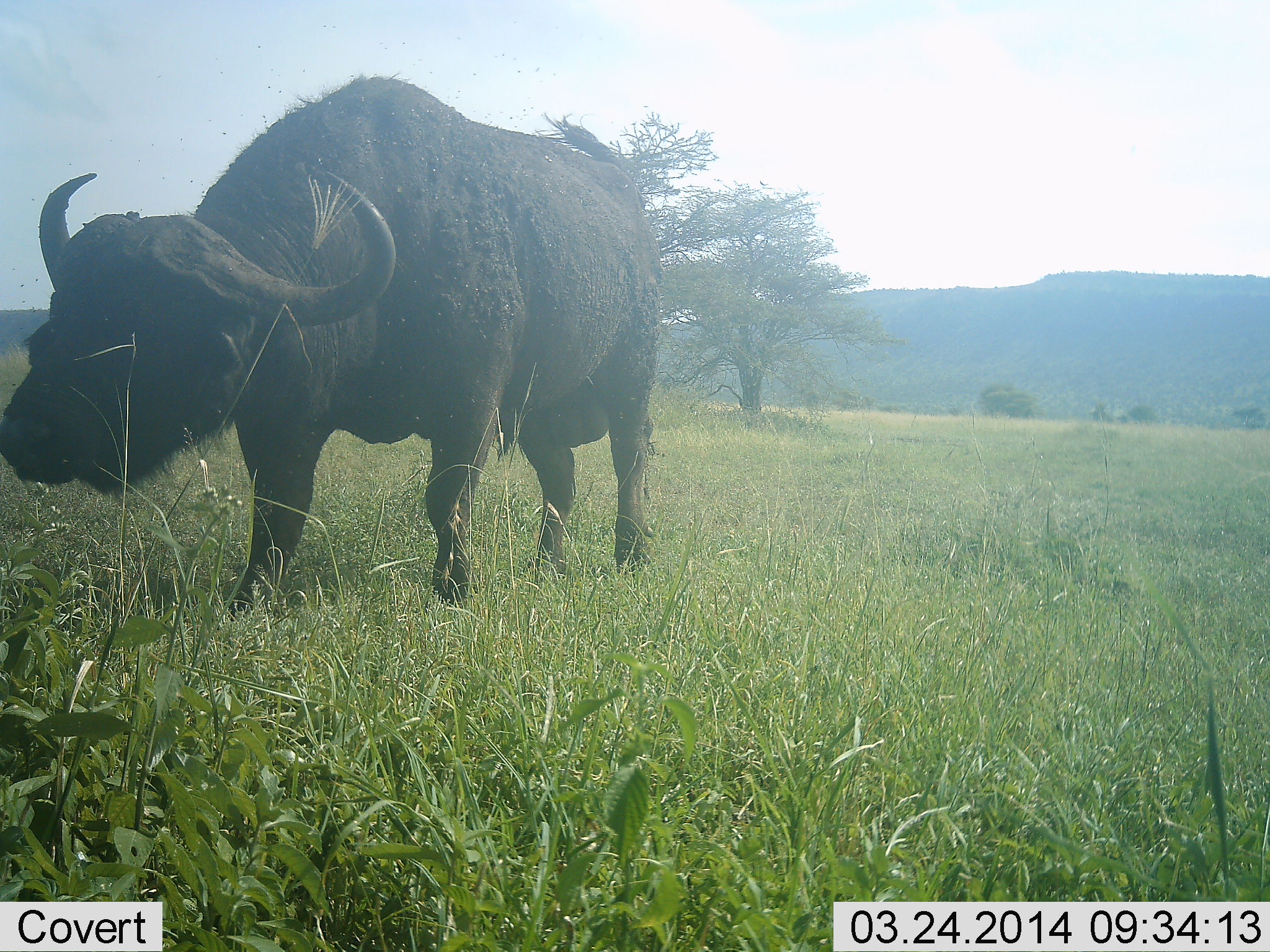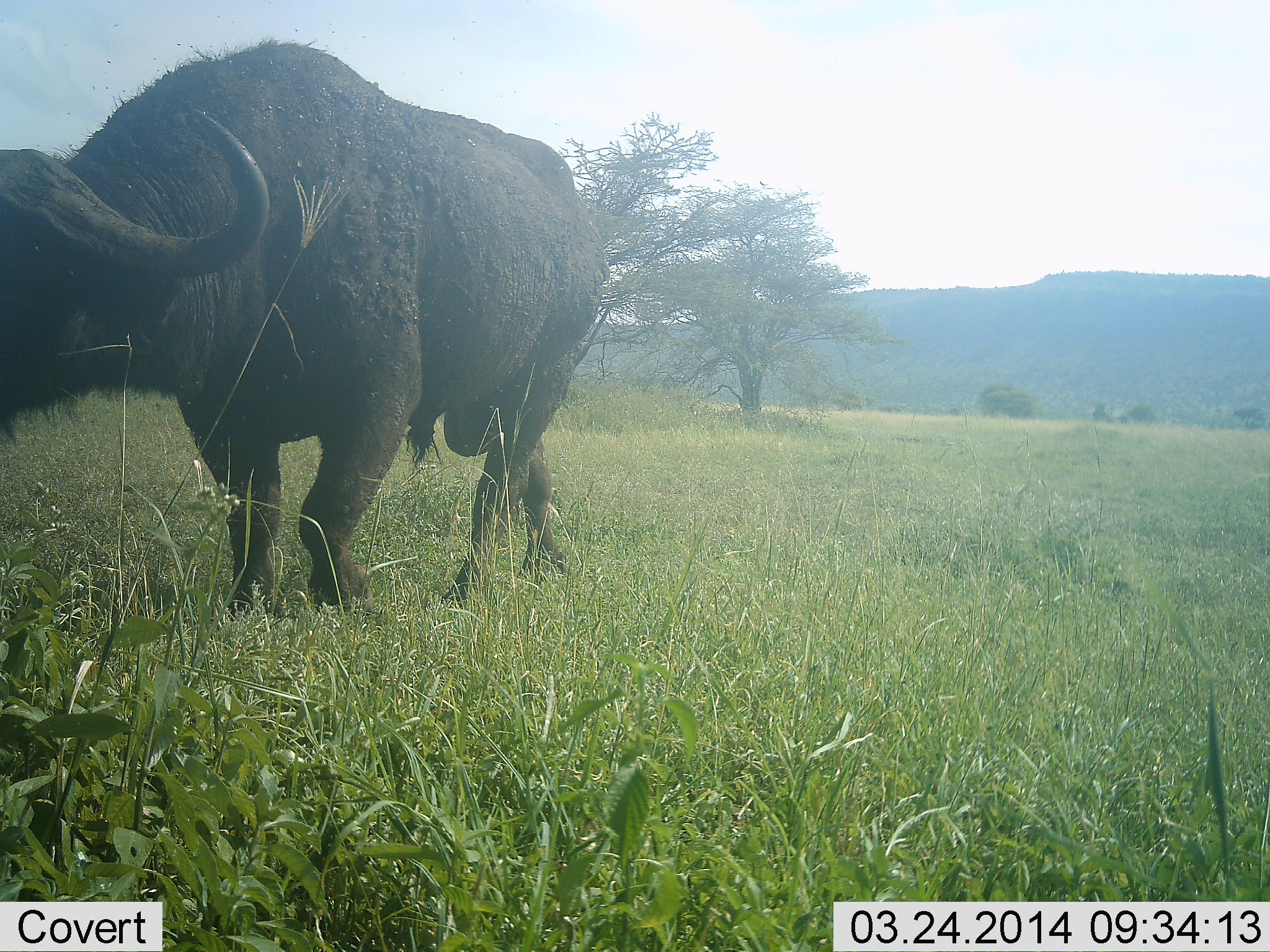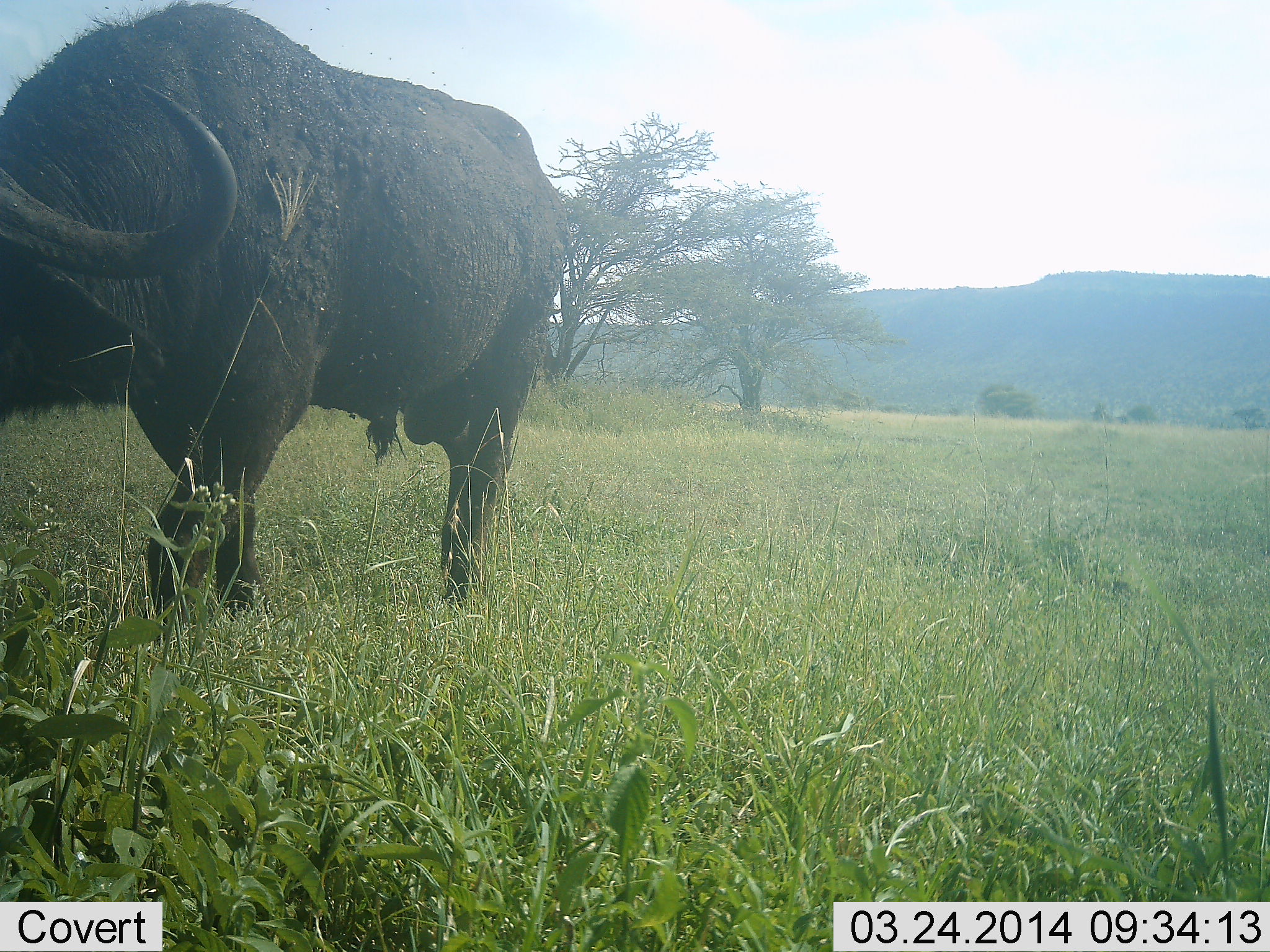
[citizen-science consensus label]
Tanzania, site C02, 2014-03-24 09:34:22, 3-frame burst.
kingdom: Animalia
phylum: Chordata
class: Mammalia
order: Artiodactyla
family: Bovidae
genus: Syncerus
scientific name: Syncerus caffer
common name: cape buffalo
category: buffalo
Buffalo (cape buffalo) (Syncerus caffer), count 1. Behavior (volunteer vote fractions): standing 30%, resting 0%, moving 80%, interacting 0%. Young present (vote fraction): 0%. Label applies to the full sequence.